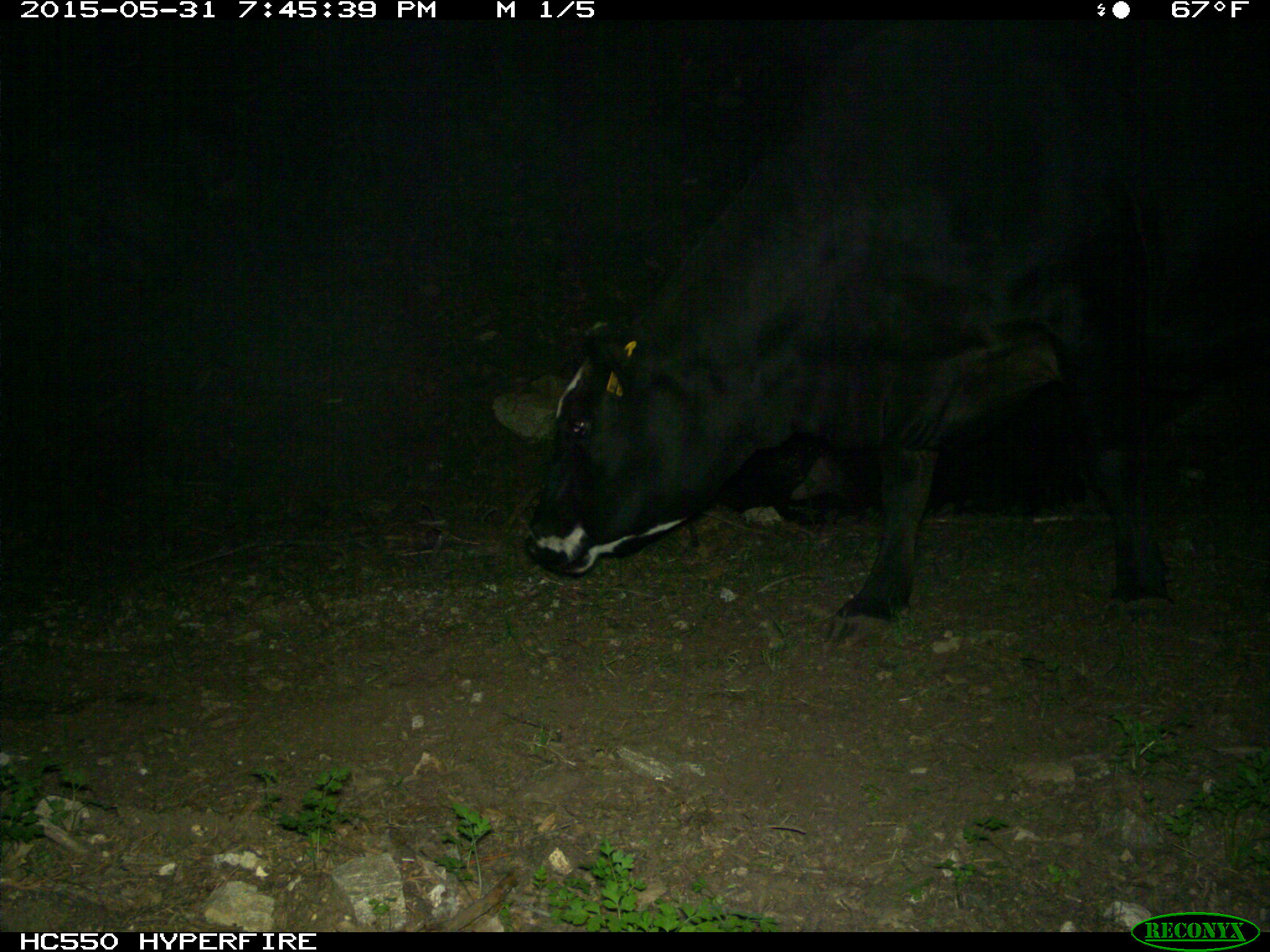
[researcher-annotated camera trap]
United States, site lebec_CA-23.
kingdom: Animalia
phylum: Chordata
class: Mammalia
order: Artiodactyla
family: Bovidae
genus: Bos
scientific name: Bos taurus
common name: domestic cow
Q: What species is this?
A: Bos taurus (domestic cow).